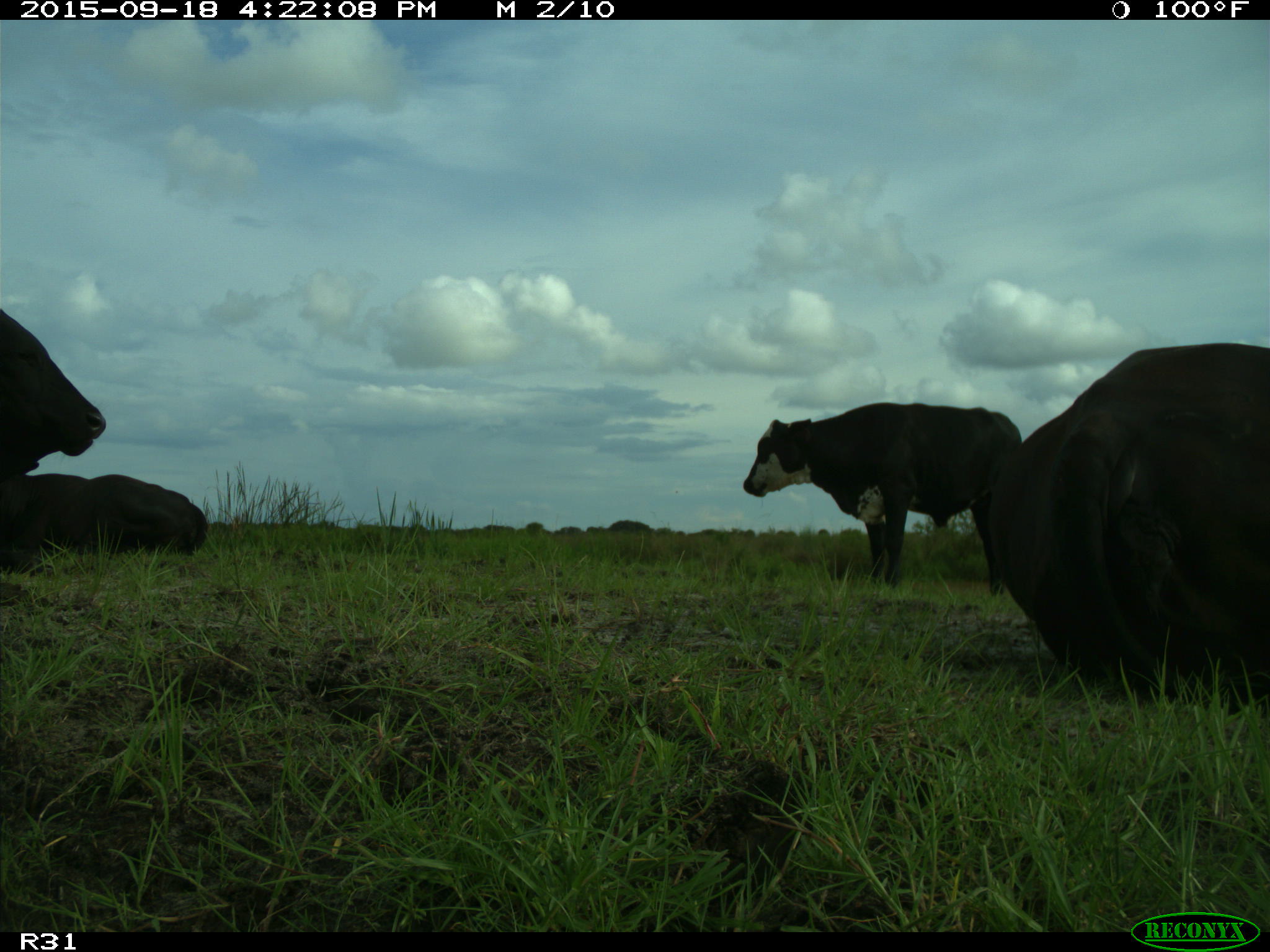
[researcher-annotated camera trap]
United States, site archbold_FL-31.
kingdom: Animalia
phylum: Chordata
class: Mammalia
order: Artiodactyla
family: Bovidae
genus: Bos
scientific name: Bos taurus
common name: domestic cow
Bos taurus (domestic cow).